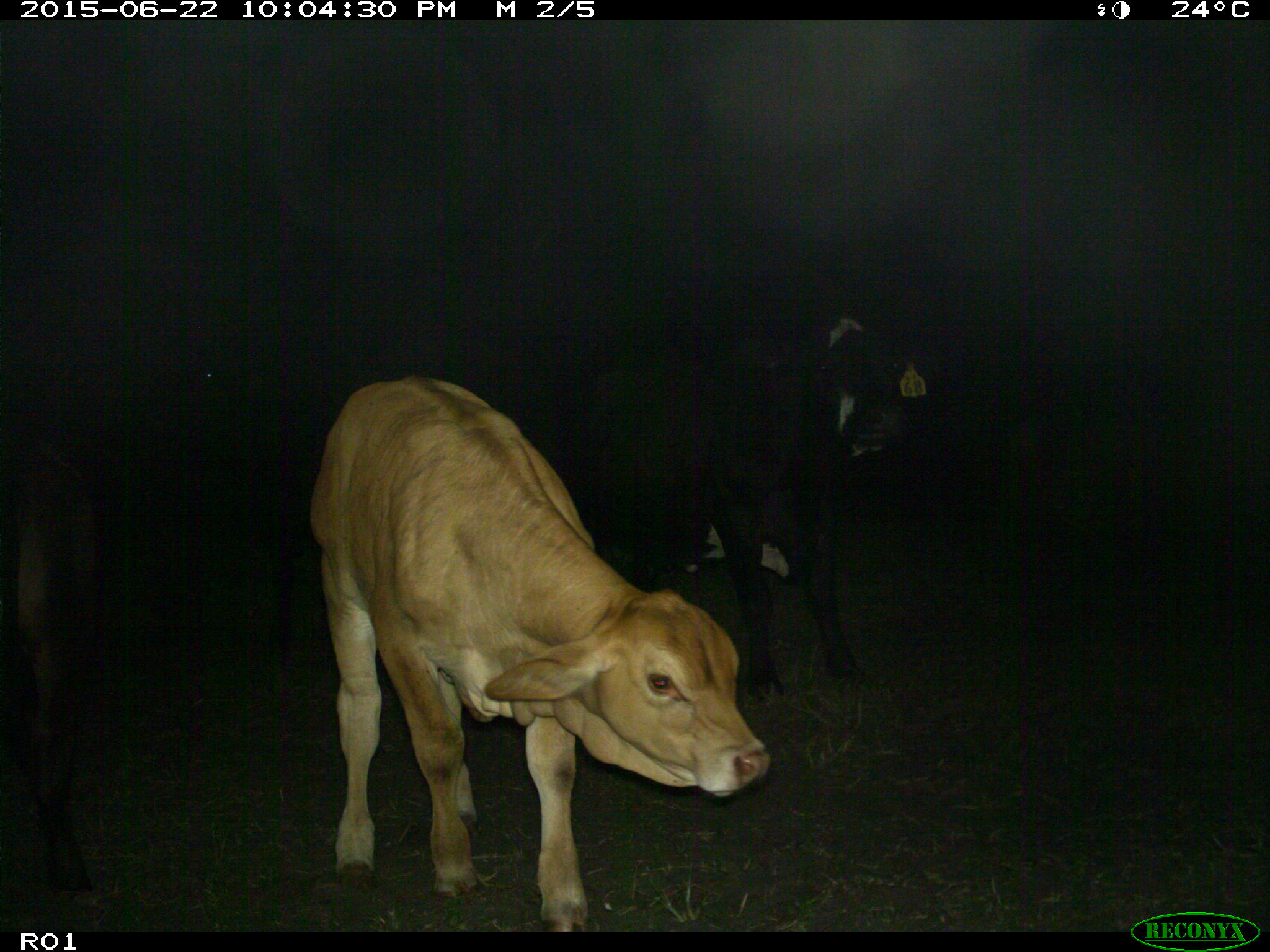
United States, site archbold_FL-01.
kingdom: Animalia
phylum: Chordata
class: Mammalia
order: Artiodactyla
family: Bovidae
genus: Bos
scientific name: Bos taurus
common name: domestic cow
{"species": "Bos taurus (domestic cow)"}